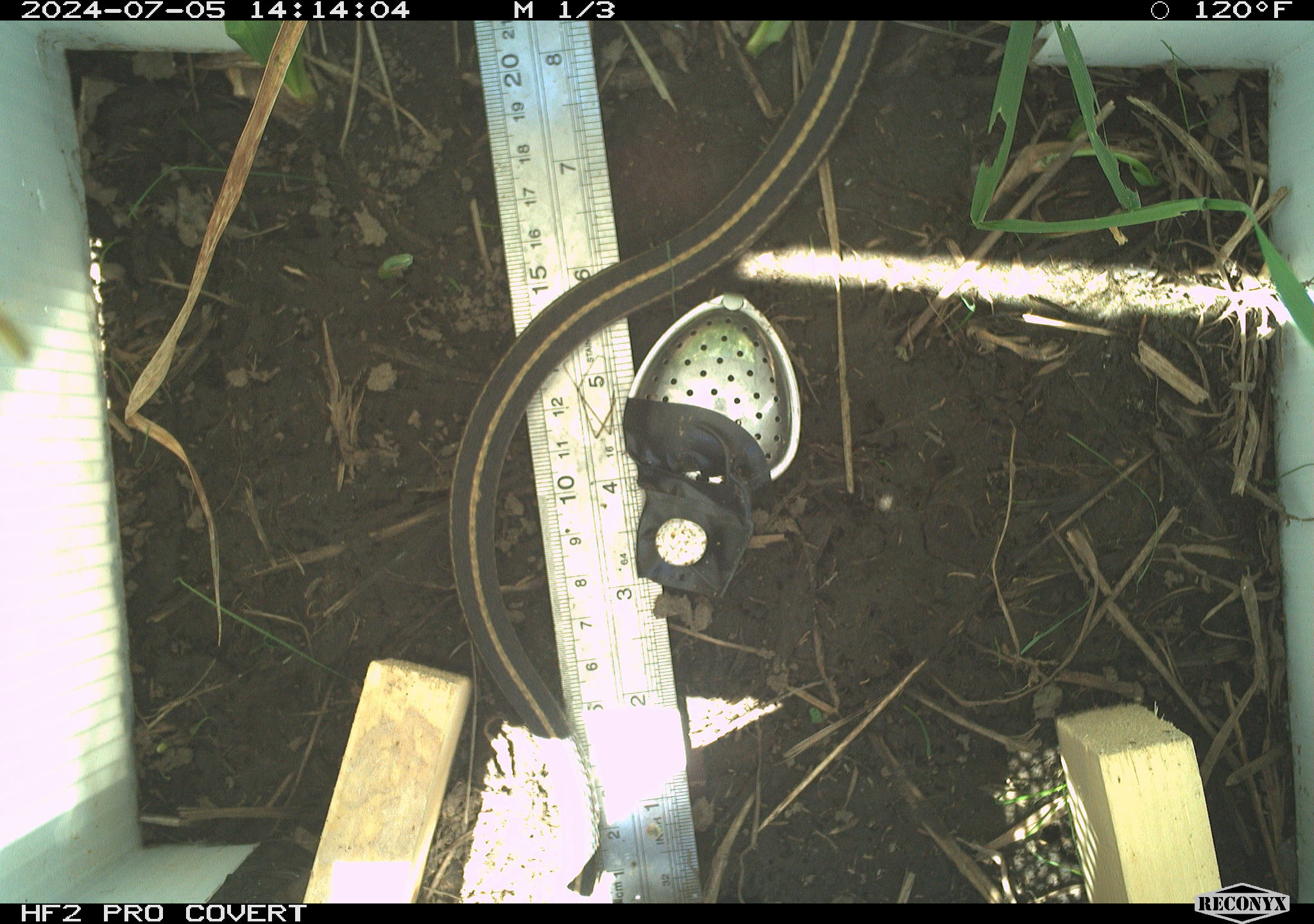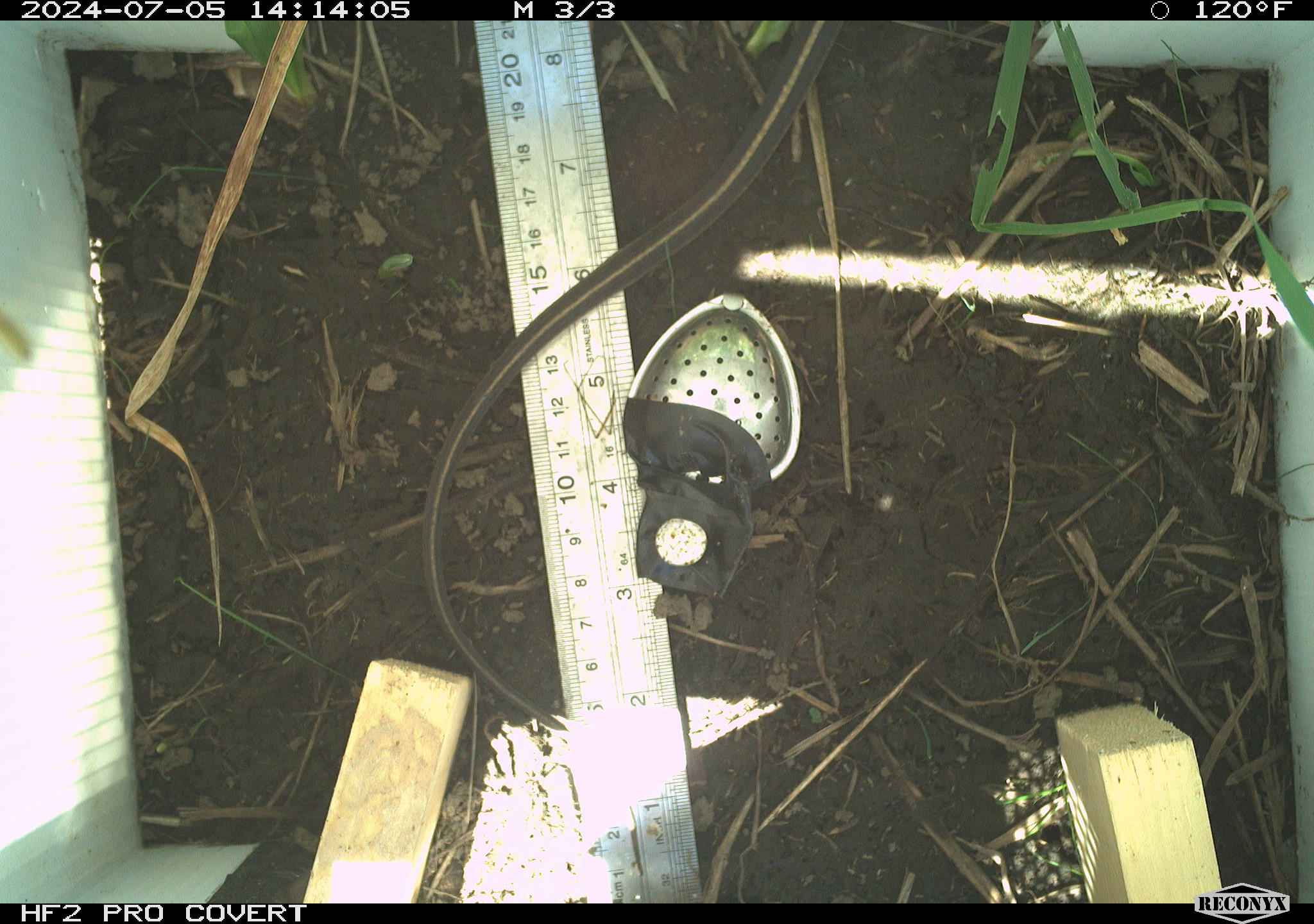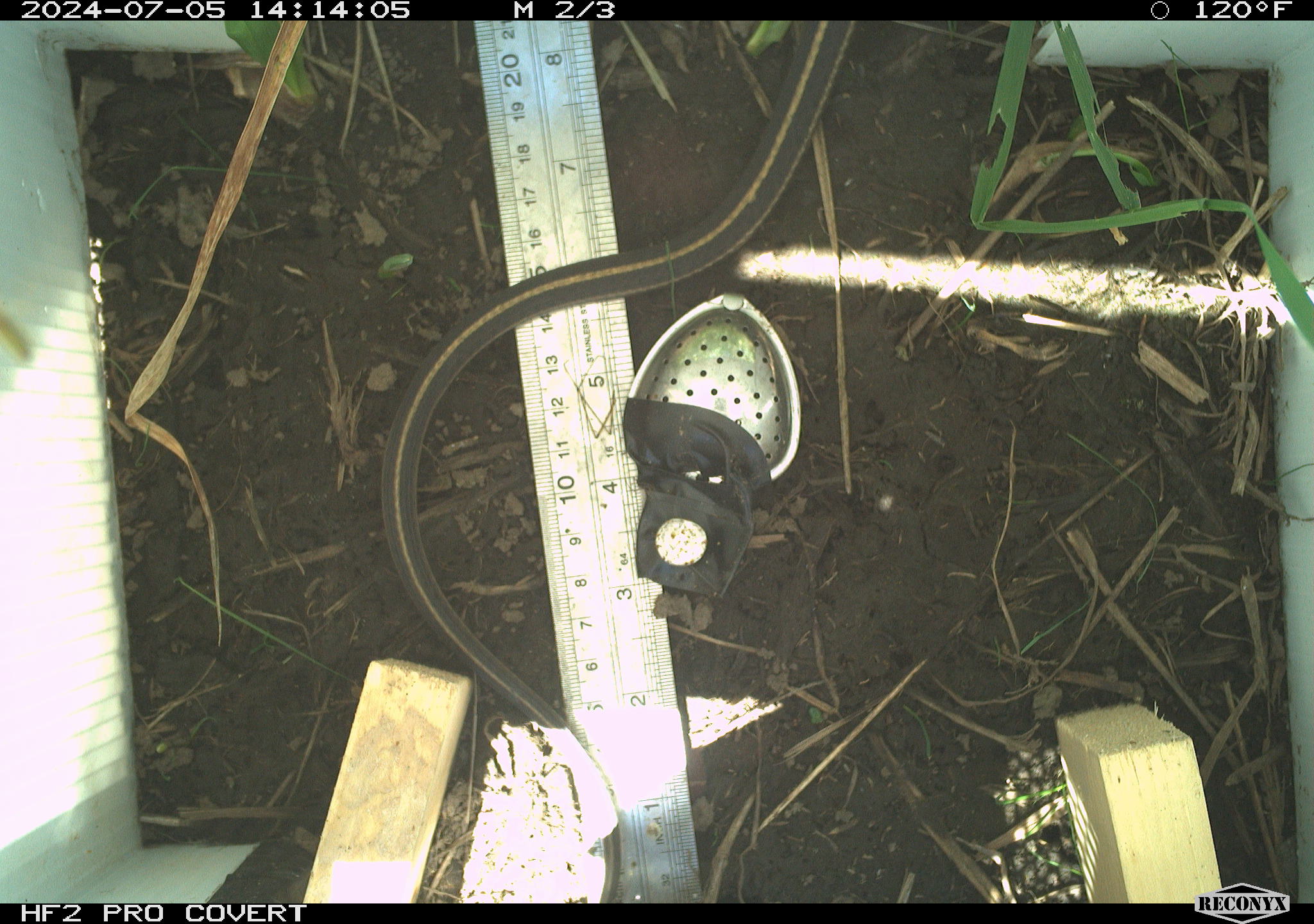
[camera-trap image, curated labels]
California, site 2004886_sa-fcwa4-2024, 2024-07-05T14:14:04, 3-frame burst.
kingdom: Animalia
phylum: Chordata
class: Reptilia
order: Squamata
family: Colubridae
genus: Thamnophis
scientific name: Thamnophis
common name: american gartersnakes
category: thamnophis species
Thamnophis species (american gartersnakes) (Thamnophis).